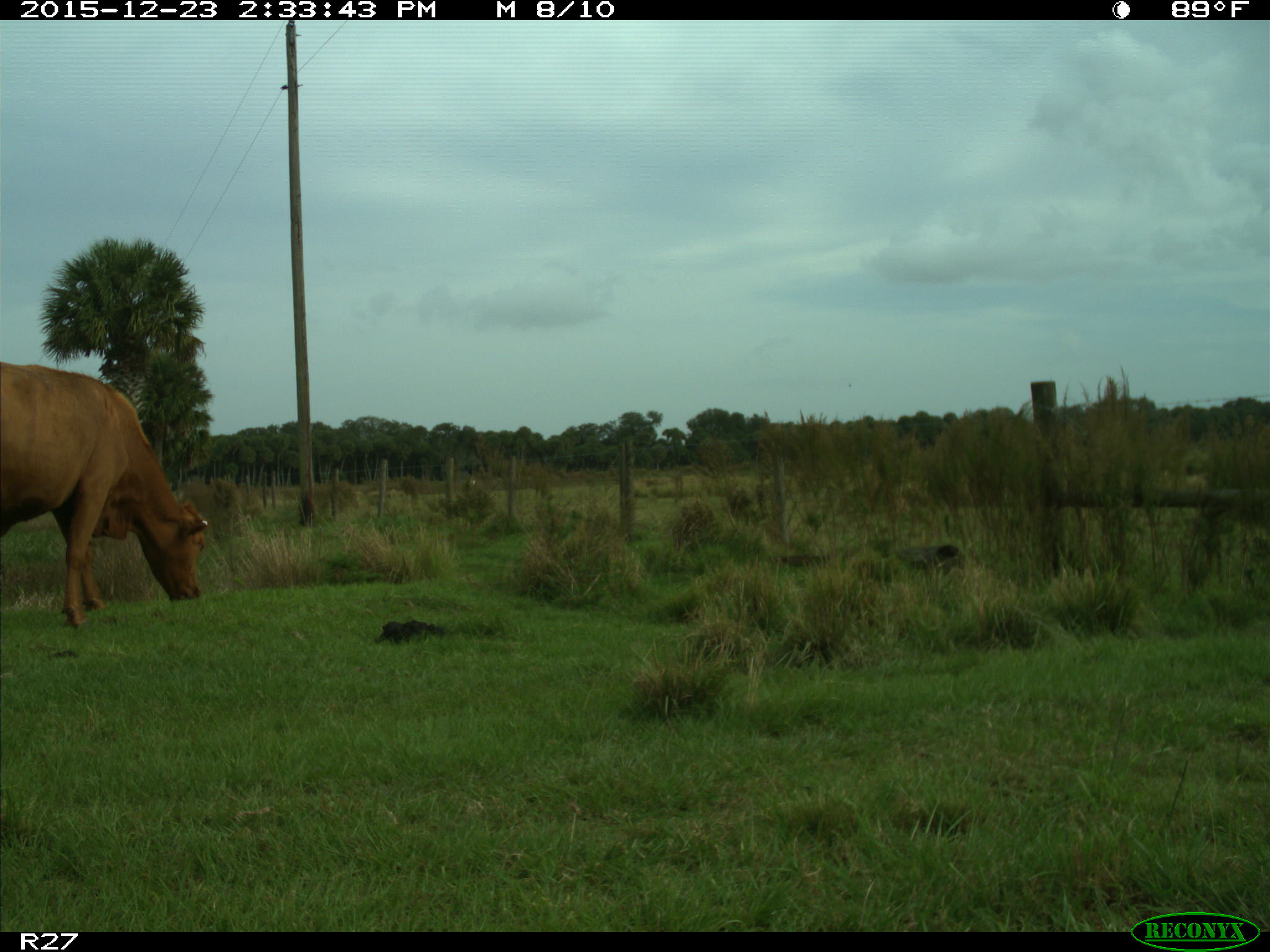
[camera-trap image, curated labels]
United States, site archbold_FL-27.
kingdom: Animalia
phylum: Chordata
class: Mammalia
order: Artiodactyla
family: Bovidae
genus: Bos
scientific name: Bos taurus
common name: domestic cow